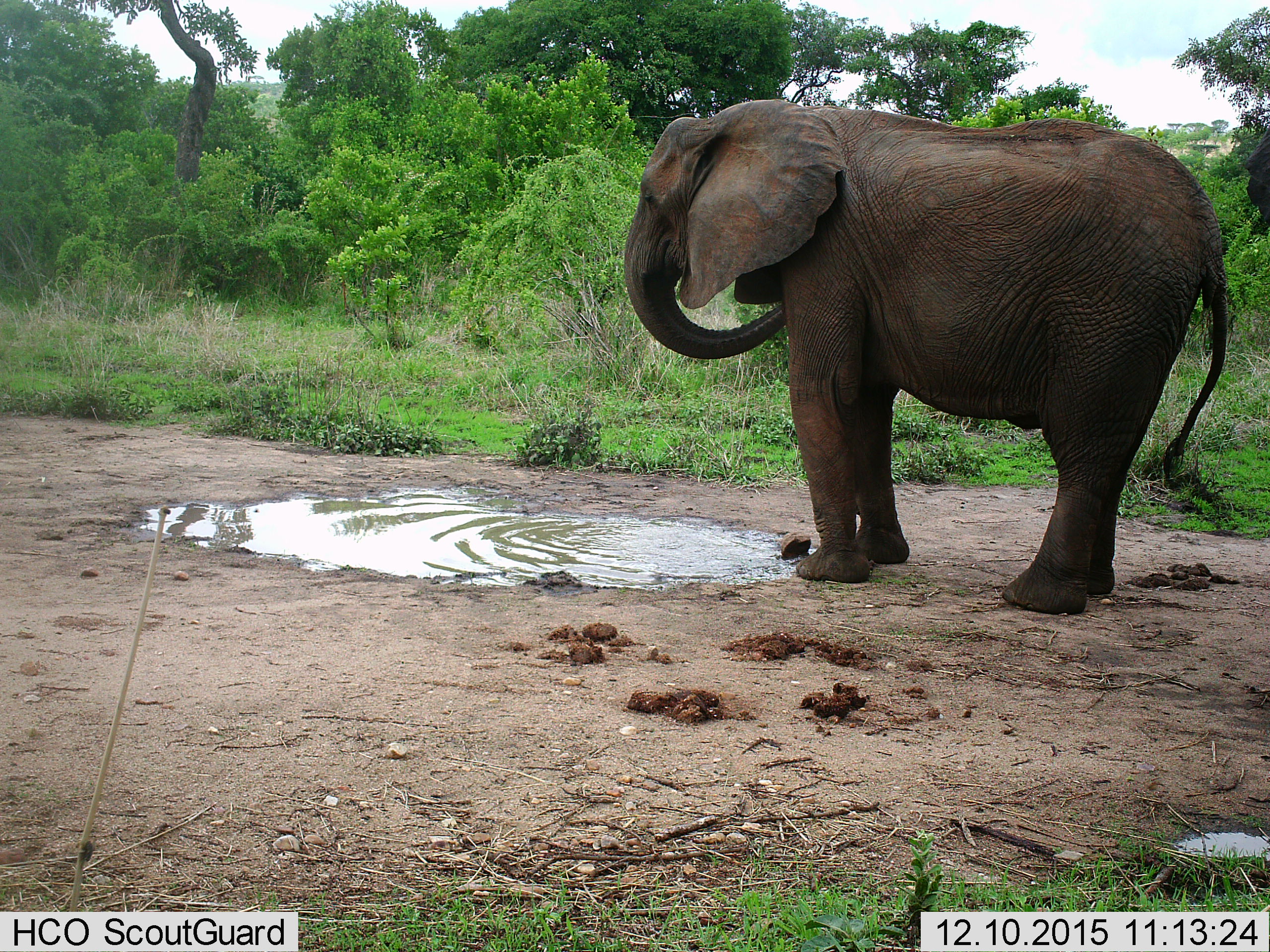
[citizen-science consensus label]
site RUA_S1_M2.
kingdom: Animalia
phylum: Chordata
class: Mammalia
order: Proboscidea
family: Elephantidae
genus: Loxodonta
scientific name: Loxodonta africana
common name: african bush elephant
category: elephant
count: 1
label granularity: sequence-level